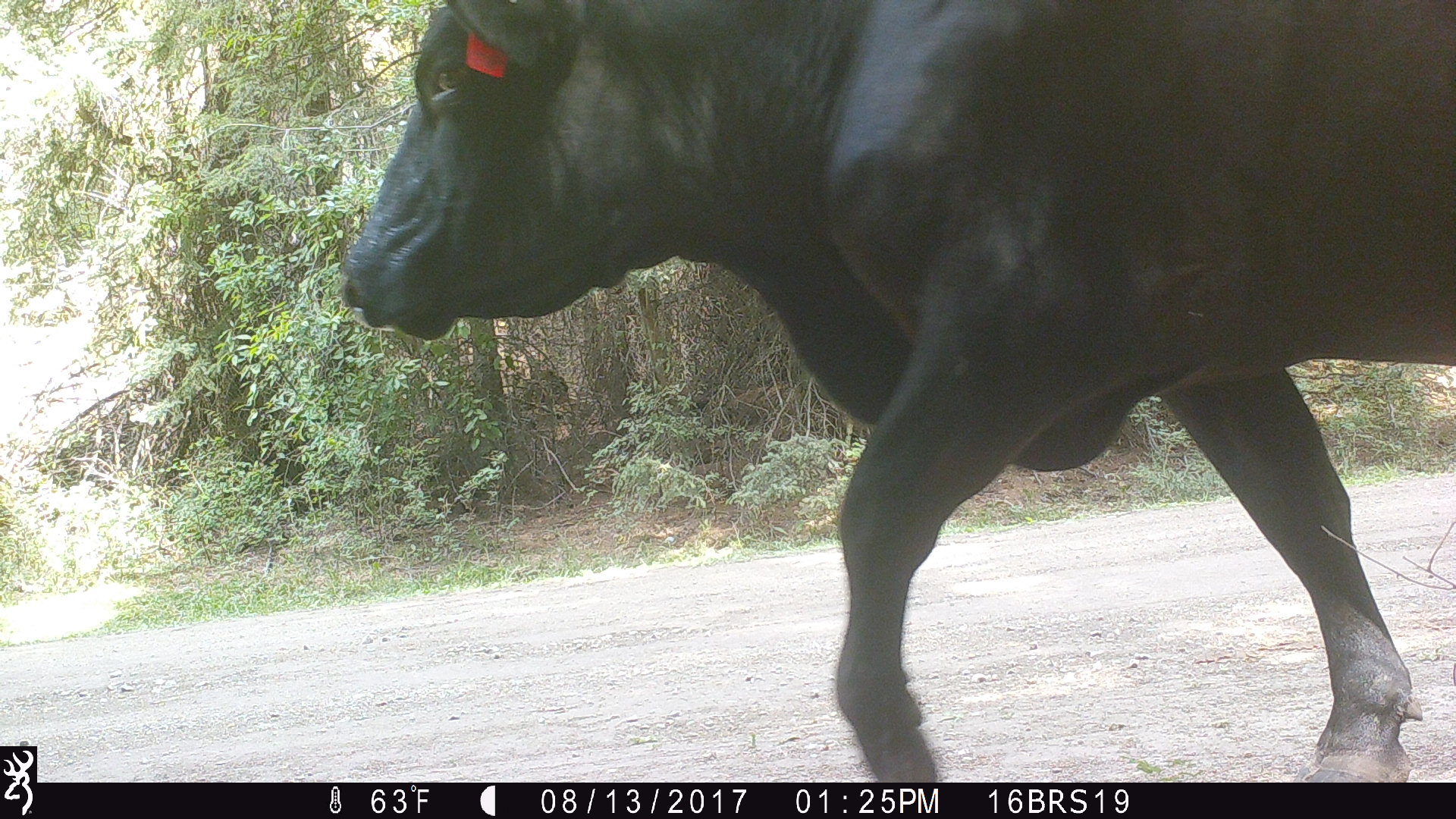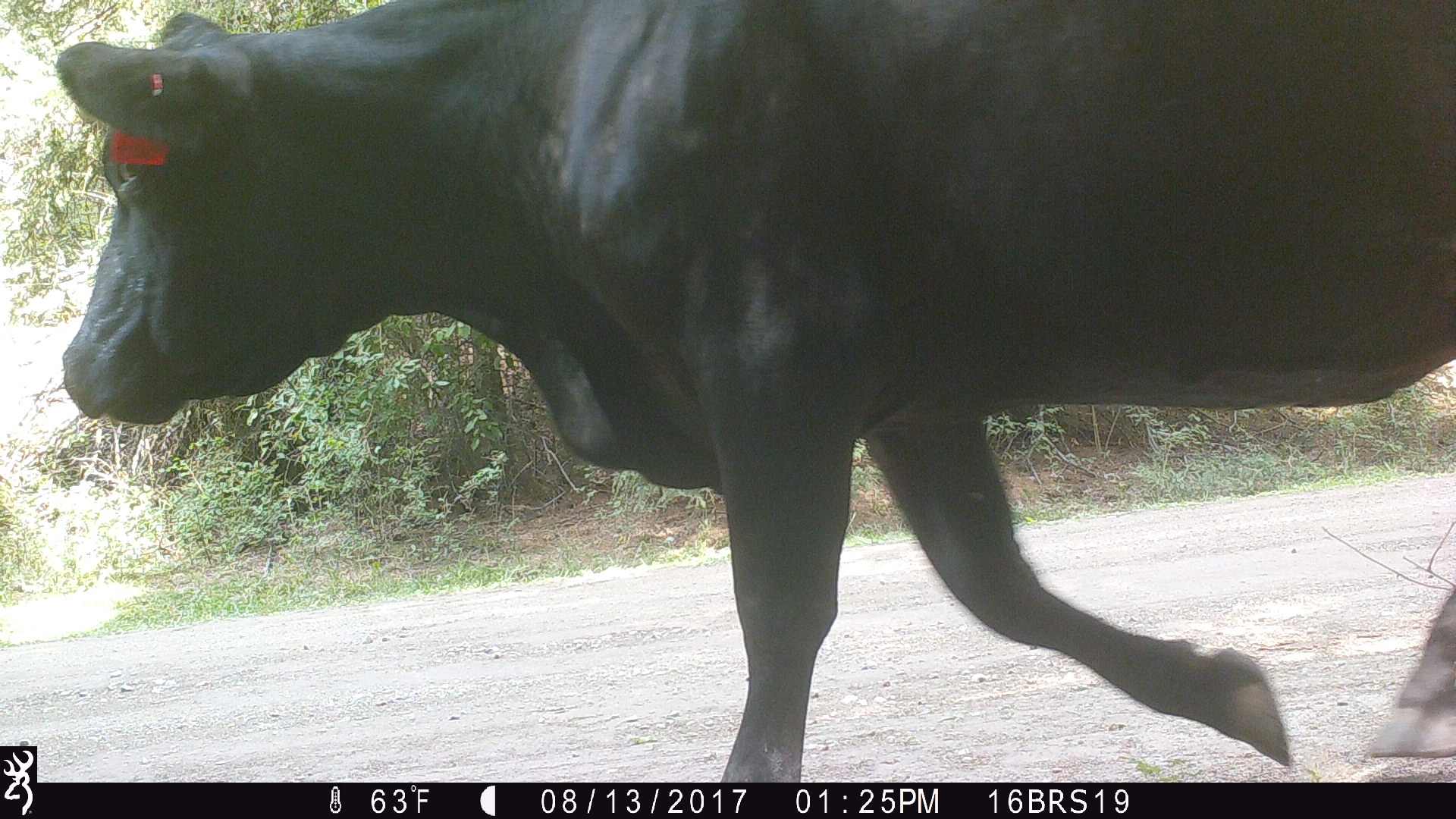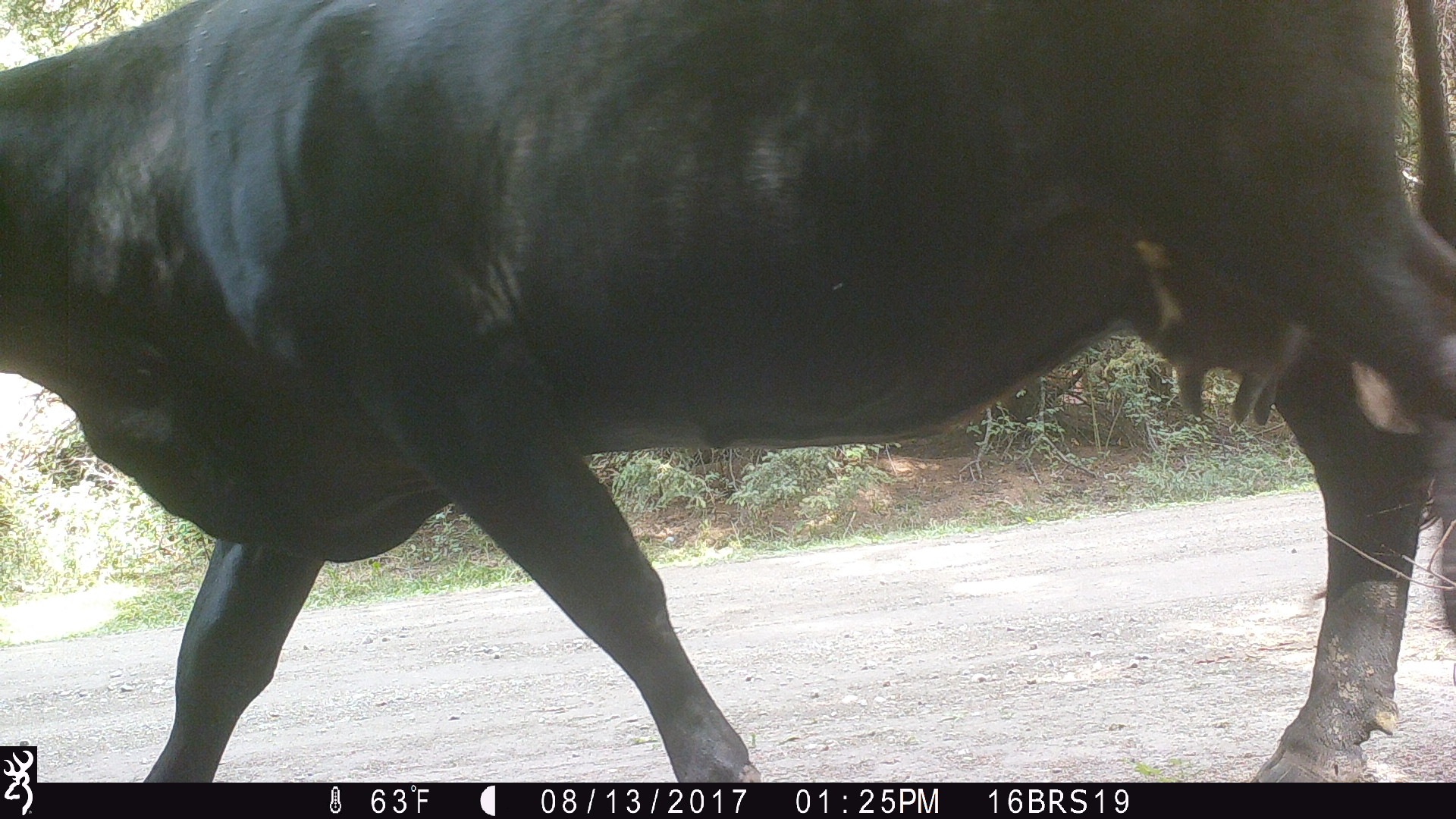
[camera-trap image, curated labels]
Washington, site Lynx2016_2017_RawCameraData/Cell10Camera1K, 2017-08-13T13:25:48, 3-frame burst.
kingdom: Animalia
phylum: Chordata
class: Mammalia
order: Artiodactyla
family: Bovidae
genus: Bos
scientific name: Bos taurus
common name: domestic cattle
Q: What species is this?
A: Domestic cattle (Bos taurus).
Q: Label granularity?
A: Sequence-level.